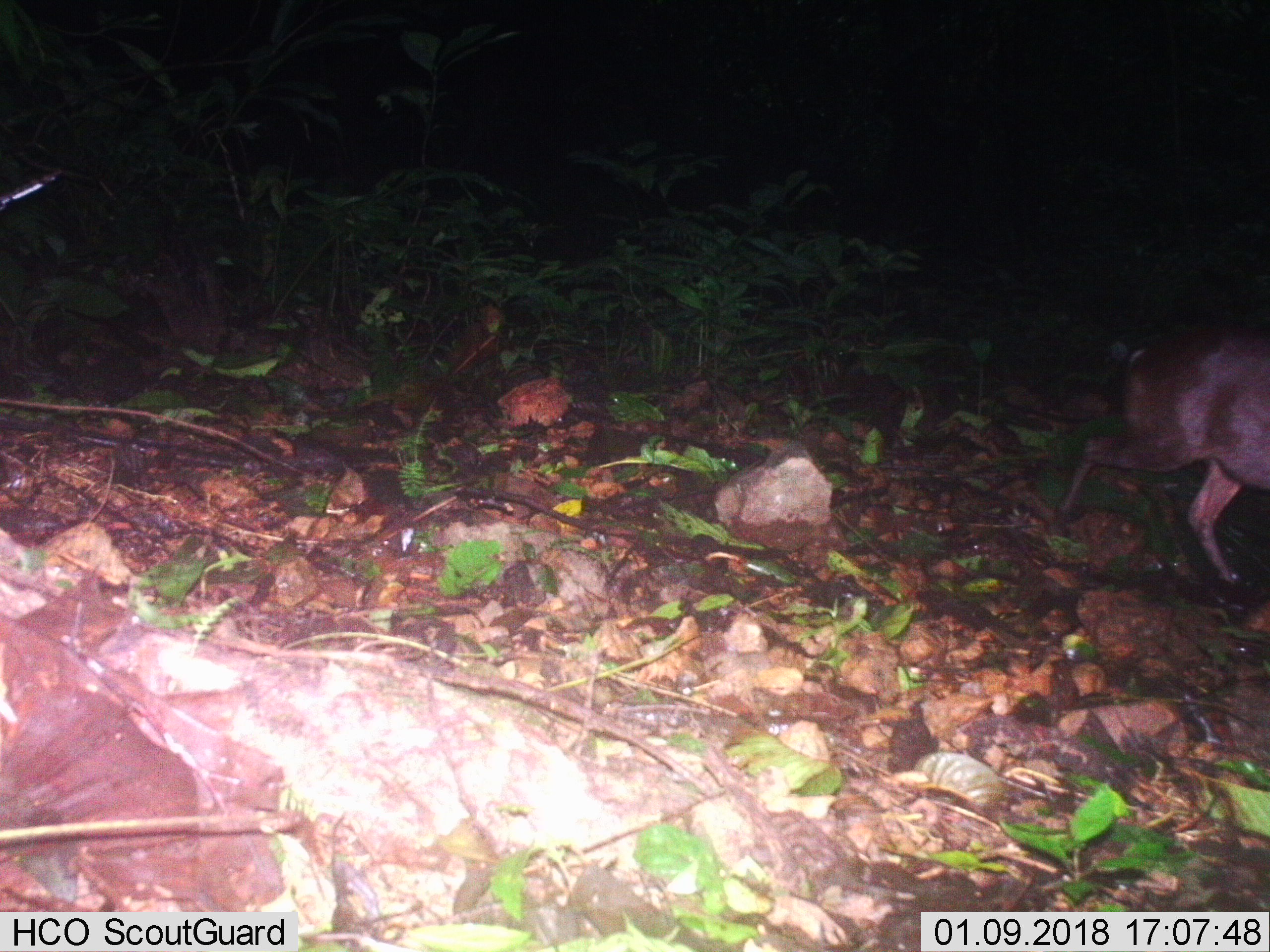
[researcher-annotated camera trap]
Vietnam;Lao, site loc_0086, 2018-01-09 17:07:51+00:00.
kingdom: Animalia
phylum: Chordata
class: Mammalia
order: Artiodactyla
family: Cervidae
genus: Muntiacus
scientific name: Muntiacus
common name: muntjacs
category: unidentified muntjac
Unidentified muntjac (muntjacs) (Muntiacus). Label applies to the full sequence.